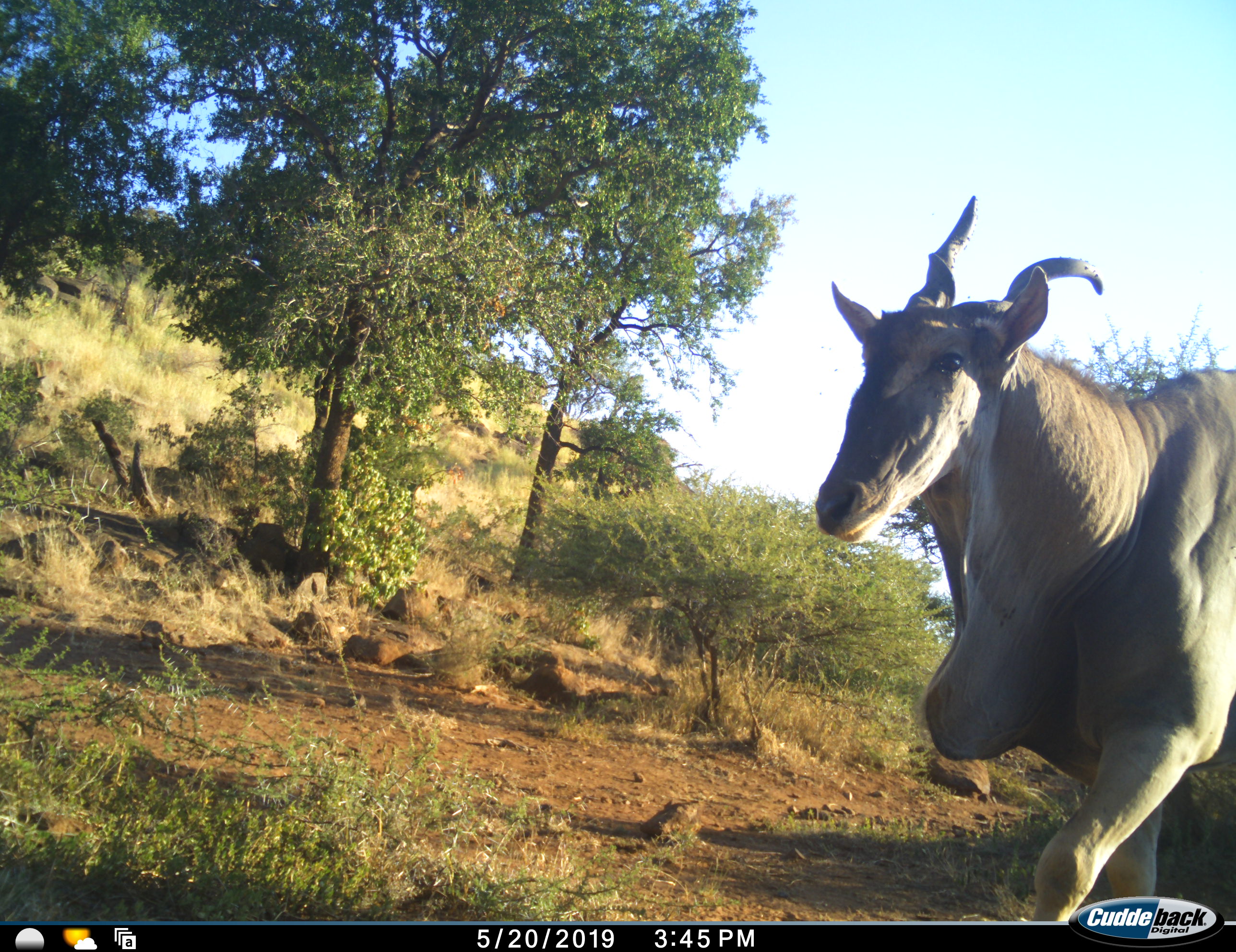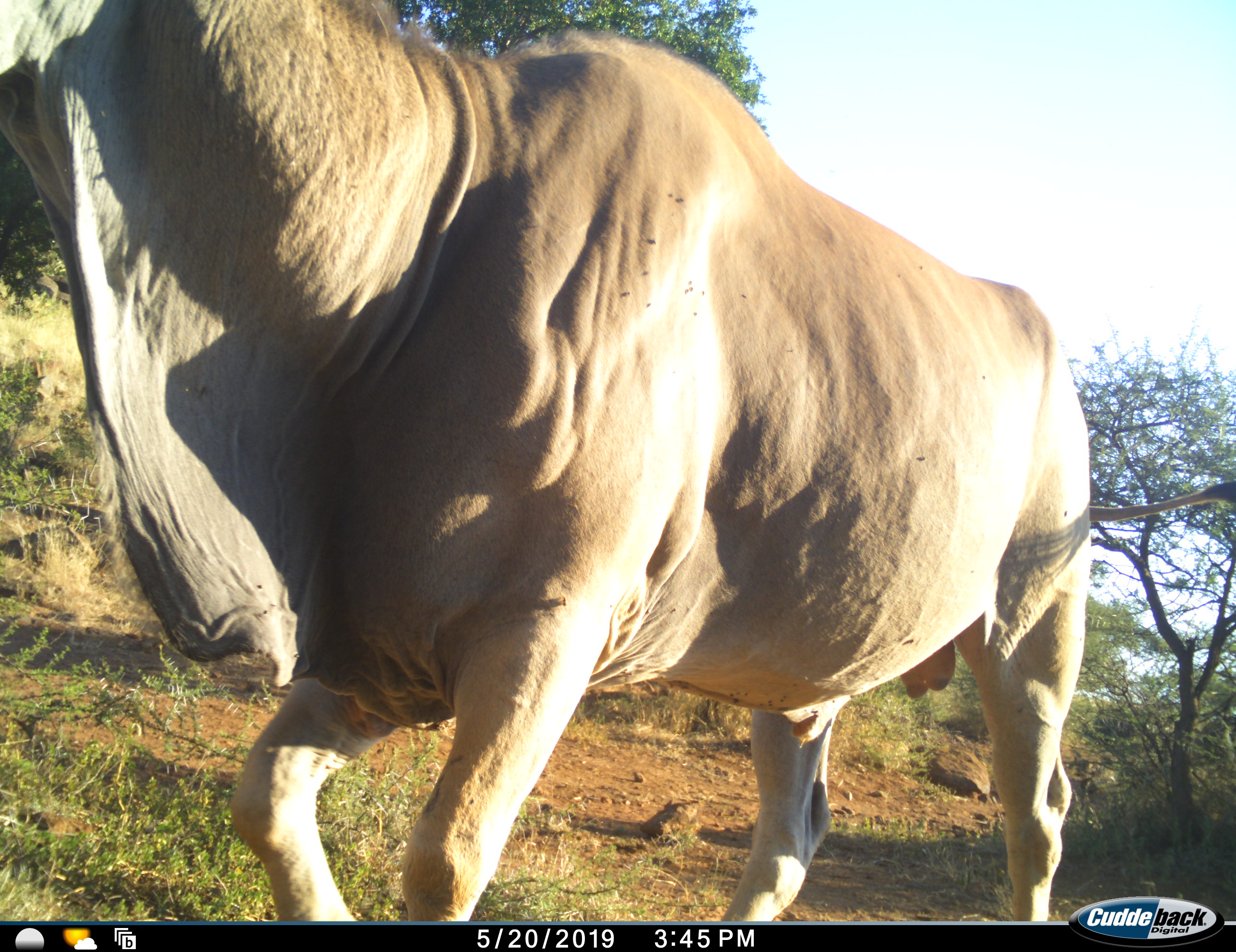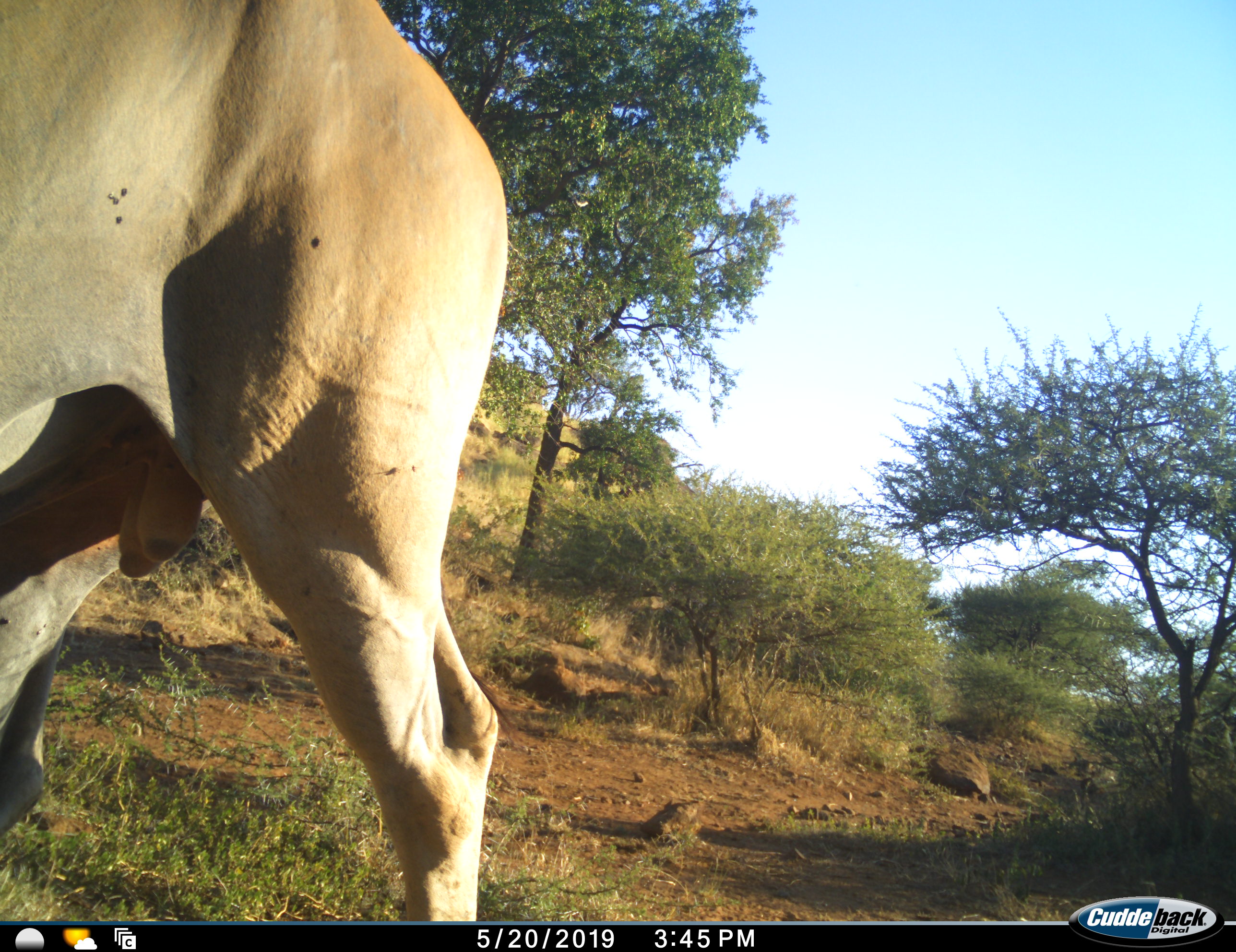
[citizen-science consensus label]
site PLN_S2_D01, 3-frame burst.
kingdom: Animalia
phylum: Chordata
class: Mammalia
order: Artiodactyla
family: Bovidae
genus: Tragelaphus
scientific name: Tragelaphus oryx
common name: eland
Eland (Tragelaphus oryx), count 1. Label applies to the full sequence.